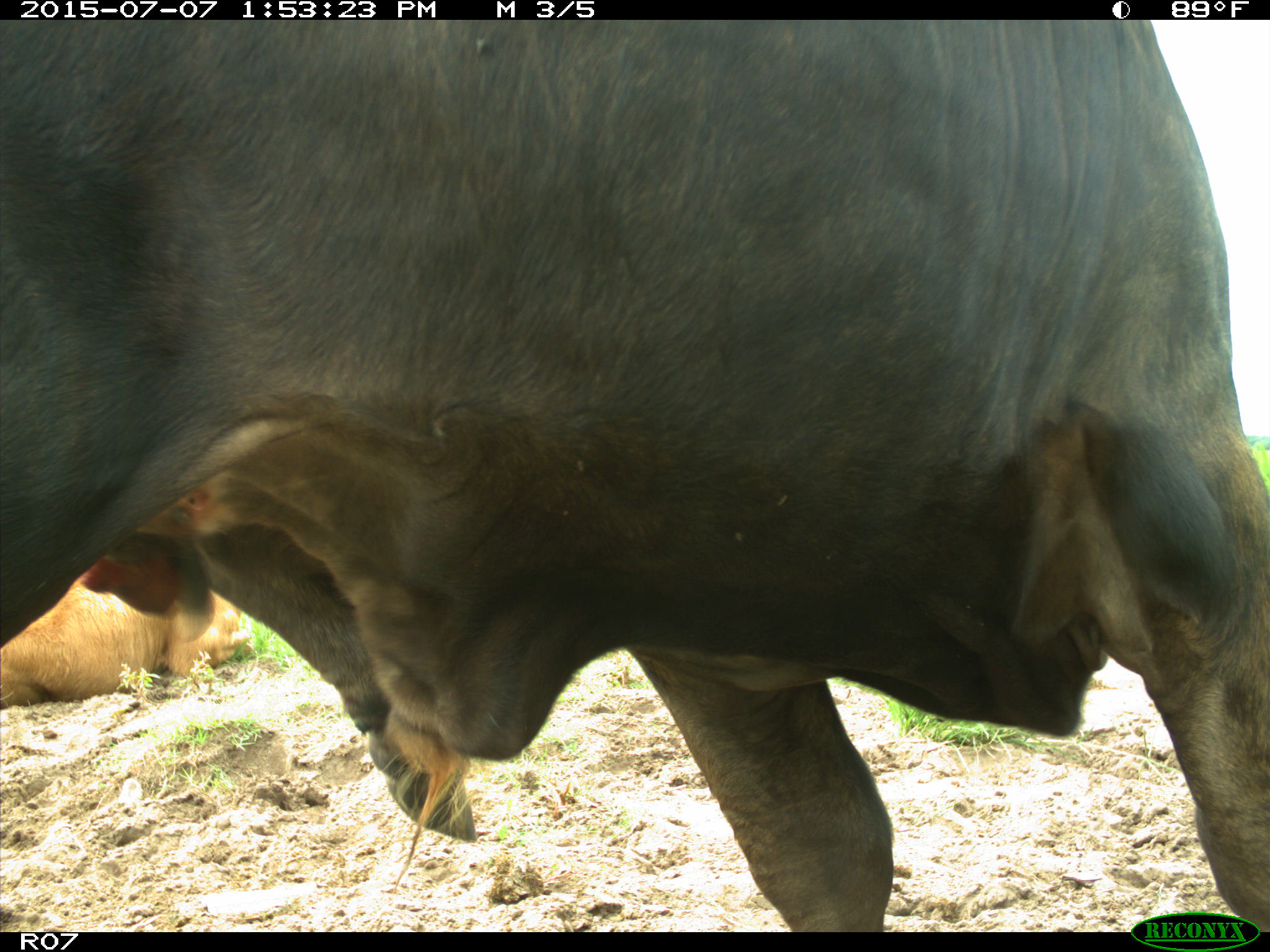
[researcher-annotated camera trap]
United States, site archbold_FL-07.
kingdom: Animalia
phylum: Chordata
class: Mammalia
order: Artiodactyla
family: Bovidae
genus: Bos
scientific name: Bos taurus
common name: domestic cow